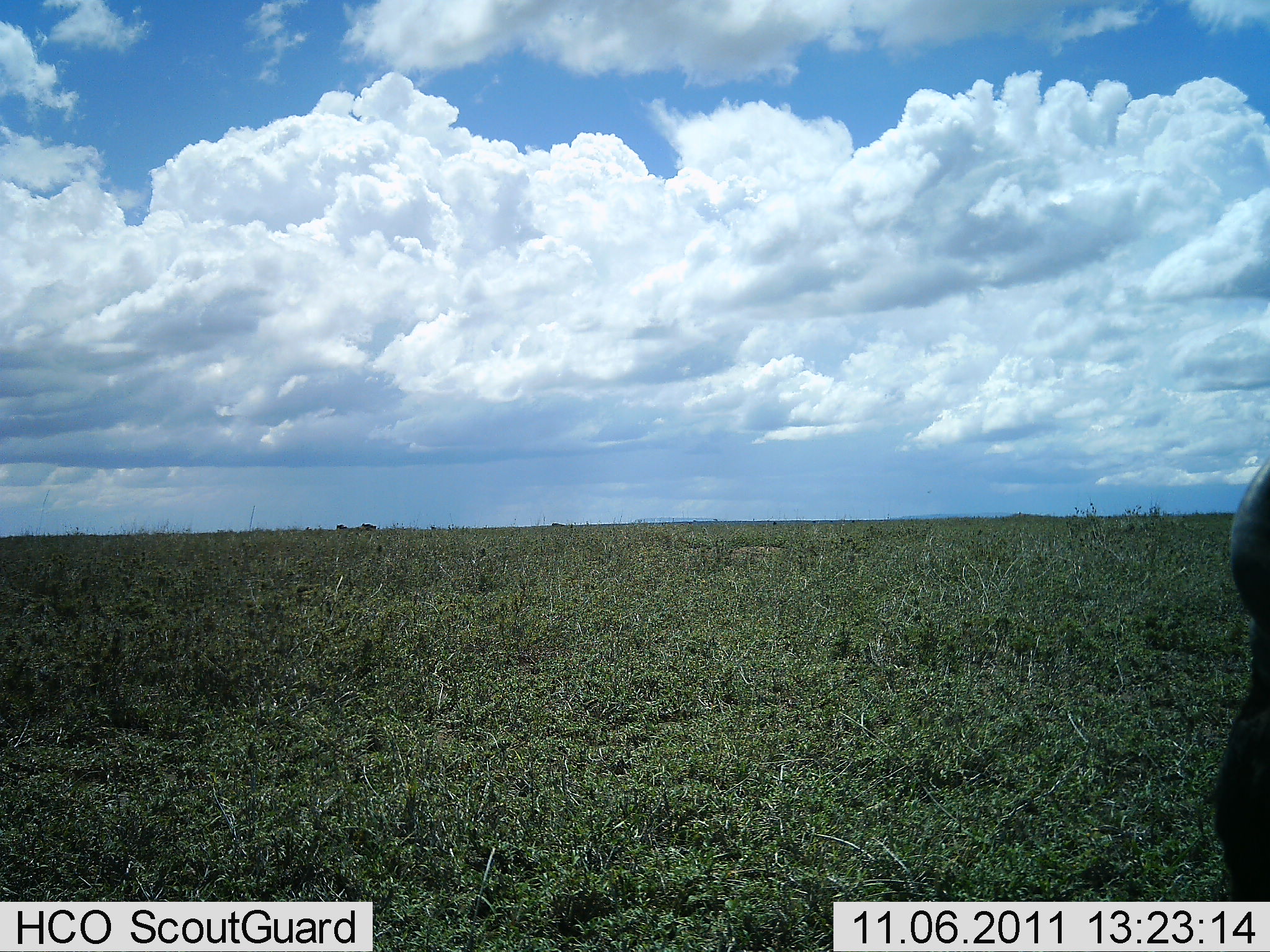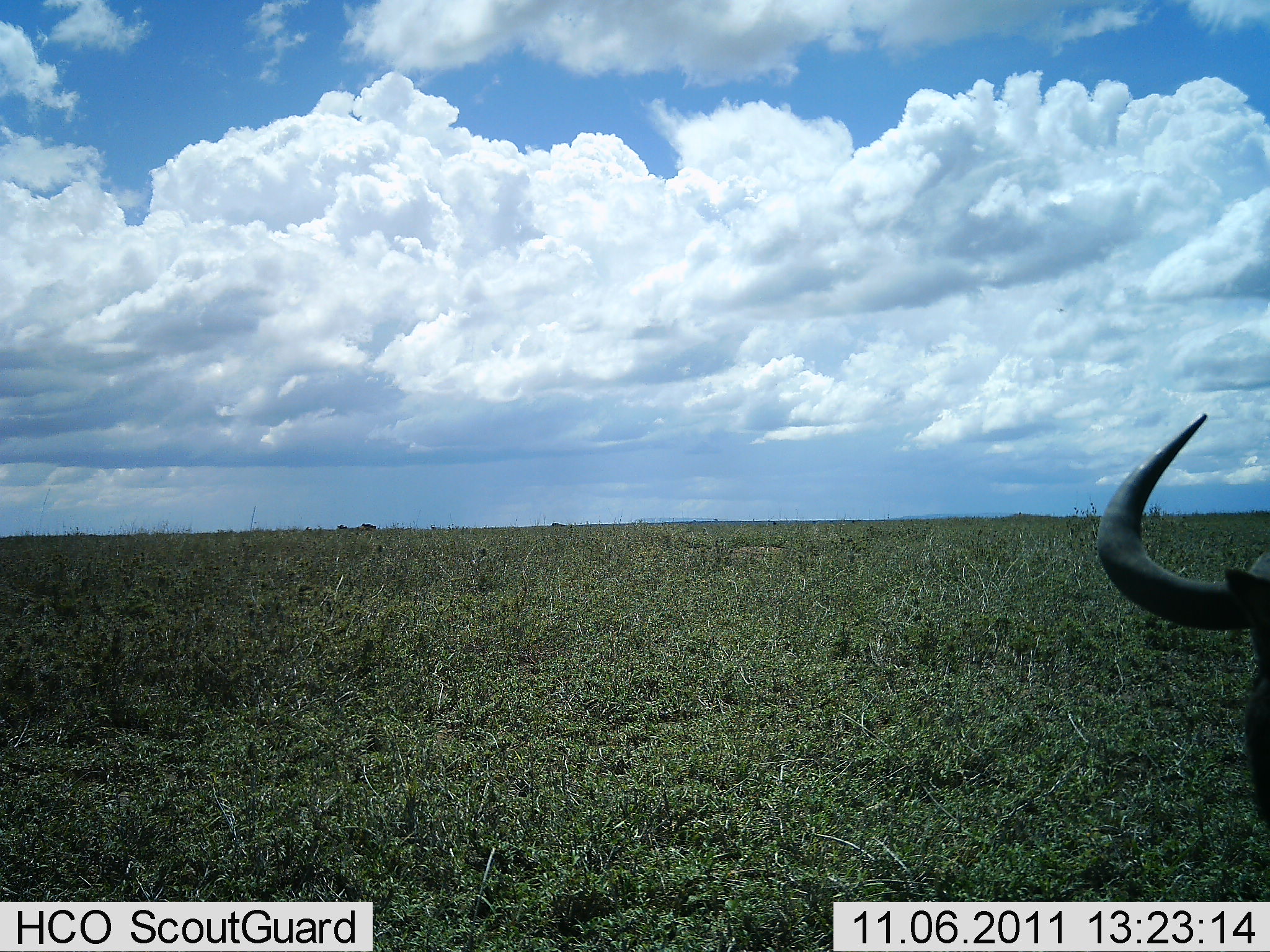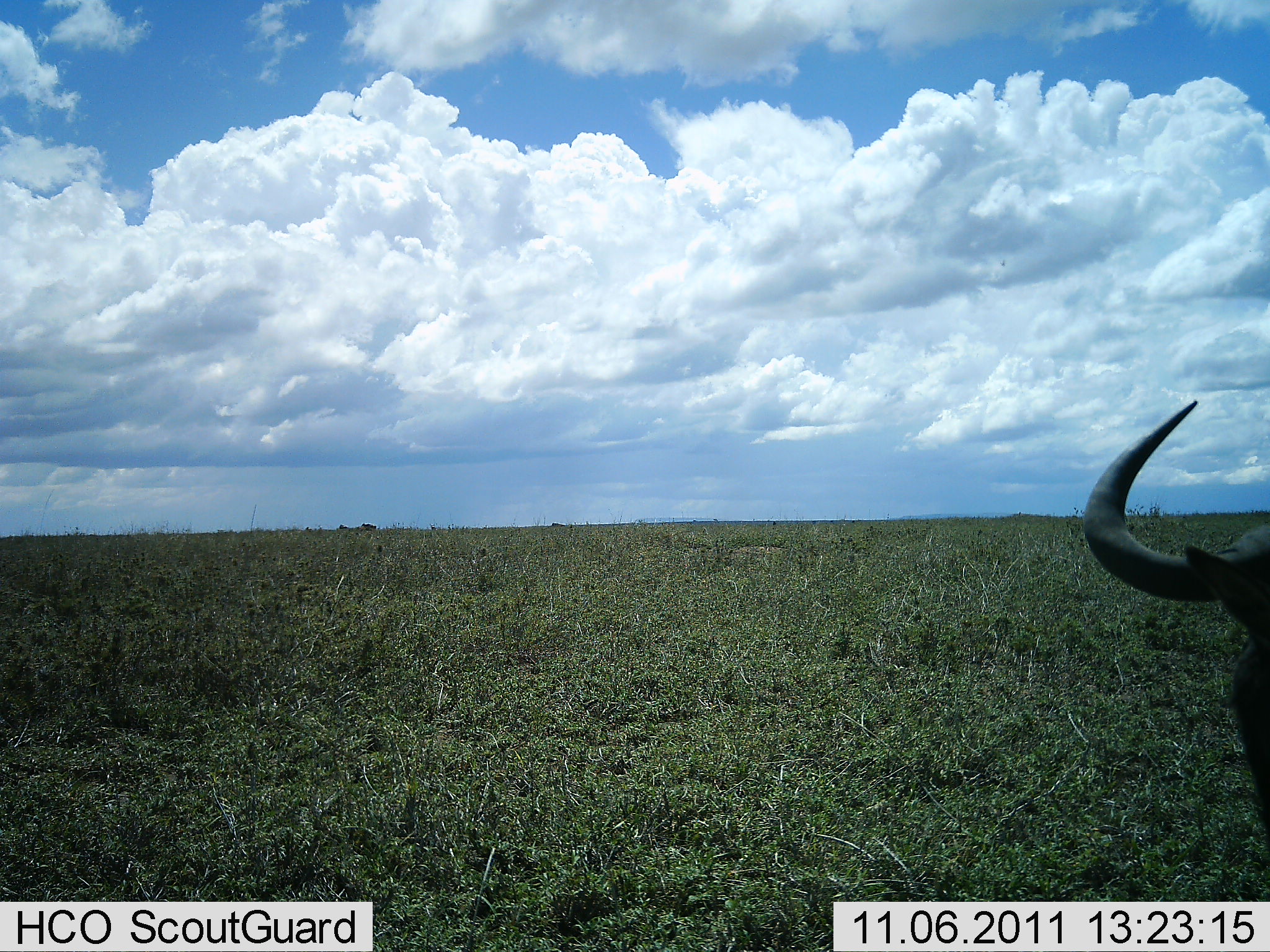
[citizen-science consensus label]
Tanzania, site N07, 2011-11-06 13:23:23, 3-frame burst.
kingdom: Animalia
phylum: Chordata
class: Mammalia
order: Artiodactyla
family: Bovidae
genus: Connochaetes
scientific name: Connochaetes taurinus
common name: blue wildebeest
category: wildebeest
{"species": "wildebeest (blue wildebeest) (Connochaetes taurinus)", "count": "1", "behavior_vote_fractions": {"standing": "46%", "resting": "0%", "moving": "38%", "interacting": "0%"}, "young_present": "0%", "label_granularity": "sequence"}